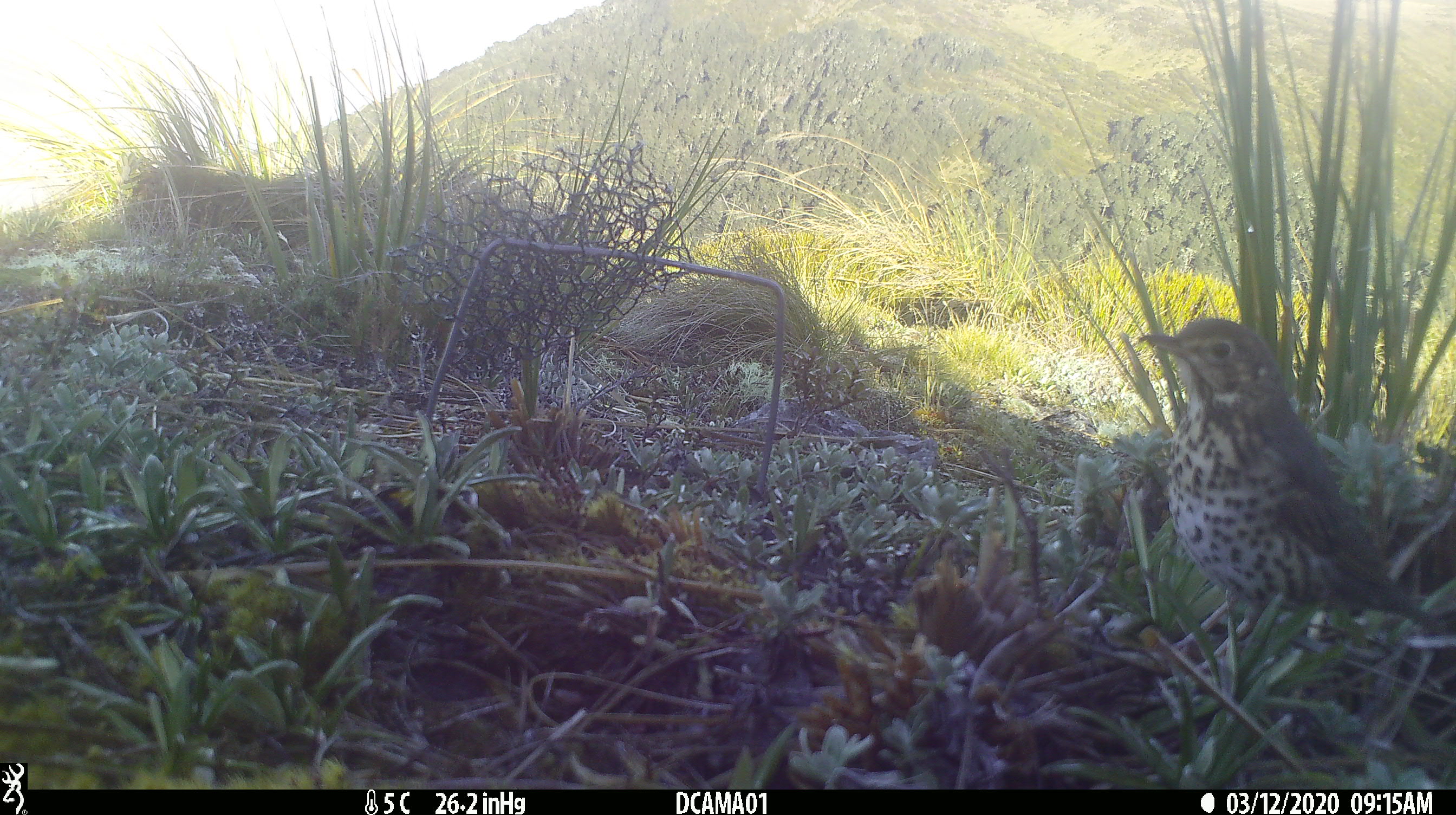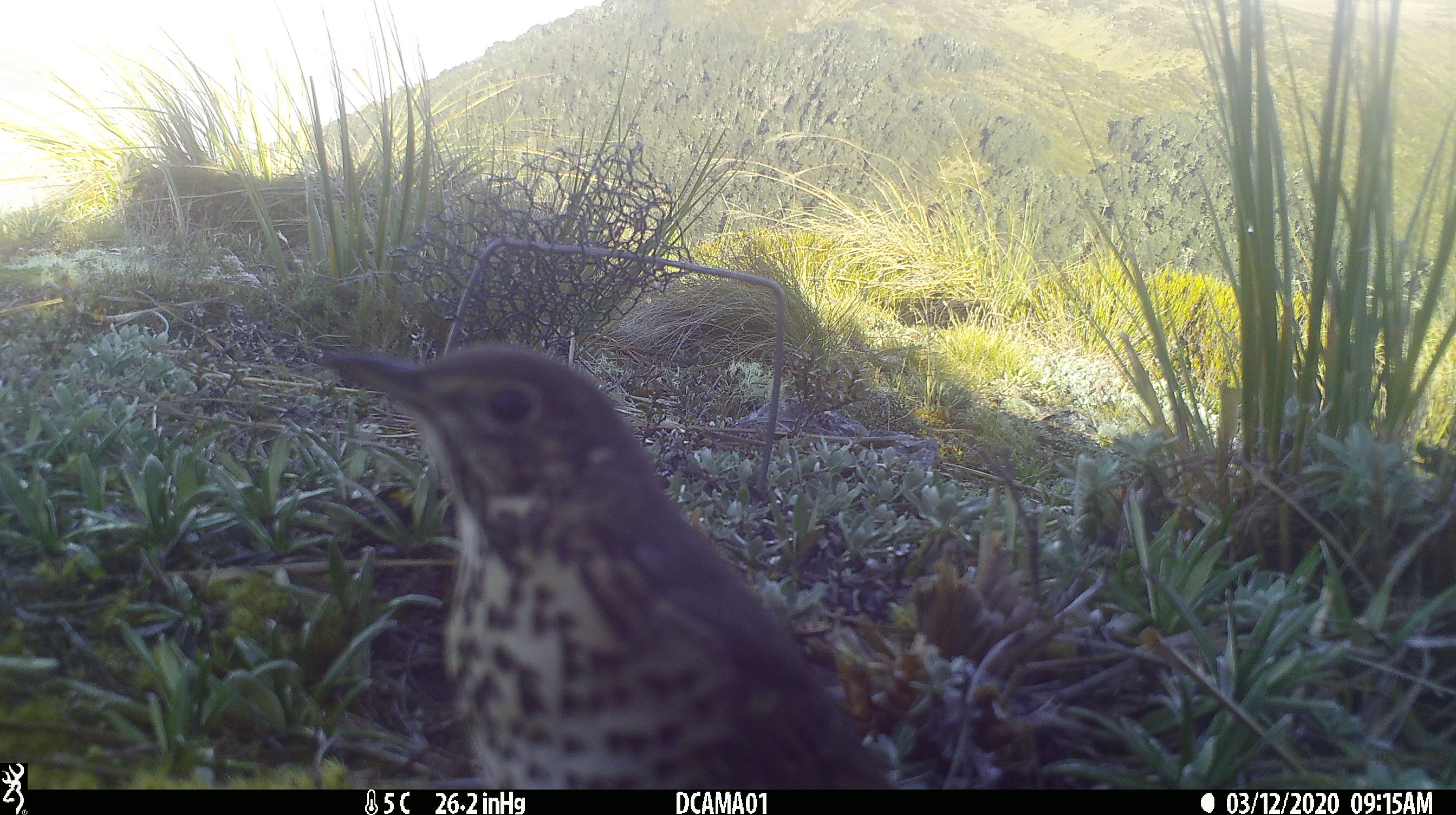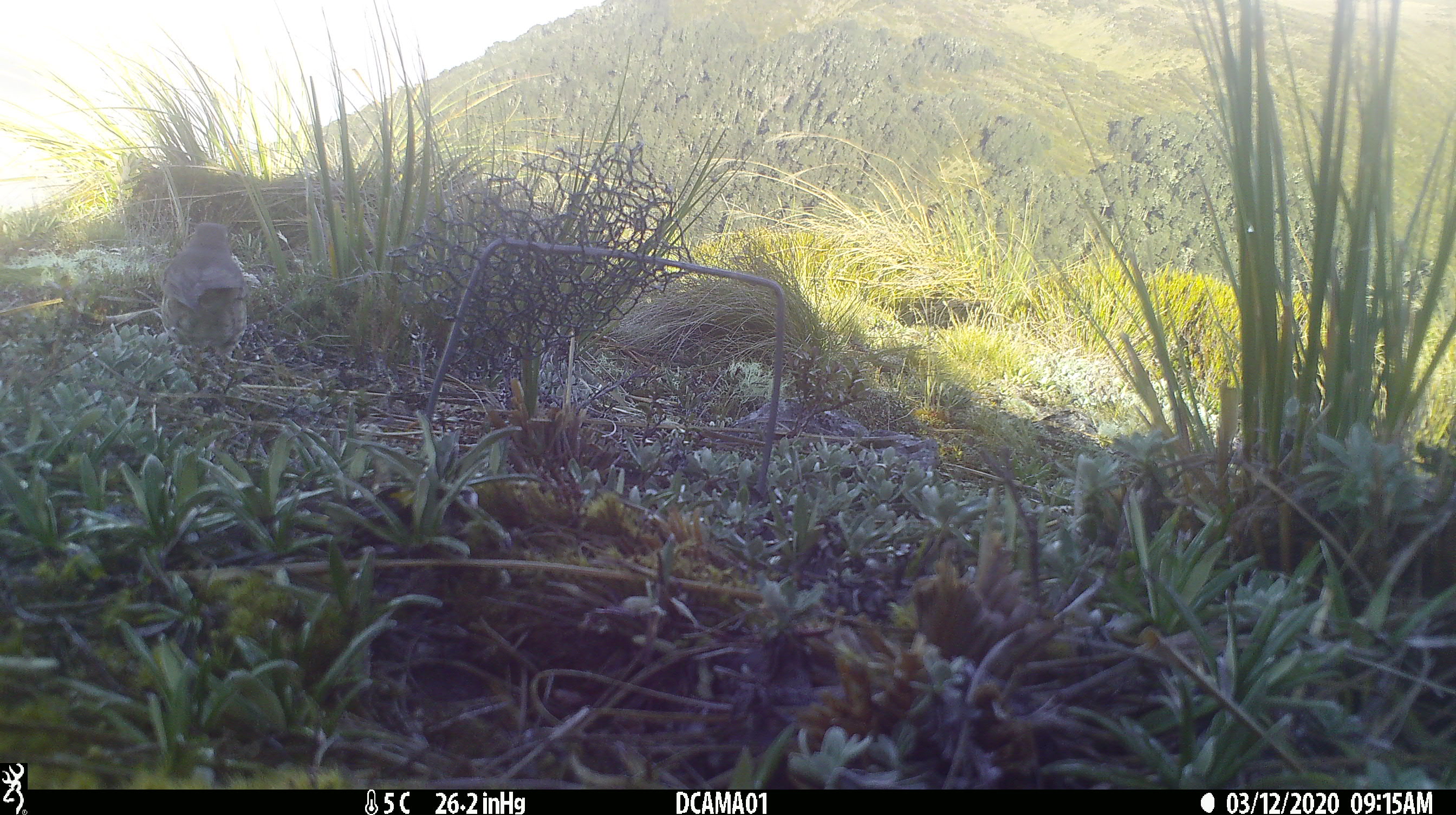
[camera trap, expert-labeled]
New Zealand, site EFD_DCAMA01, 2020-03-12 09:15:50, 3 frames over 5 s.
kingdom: Animalia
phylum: Chordata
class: Aves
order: Passeriformes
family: Turdidae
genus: Turdus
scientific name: Turdus philomelos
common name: song thrush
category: thrush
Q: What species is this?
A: Thrush (song thrush) (Turdus philomelos).